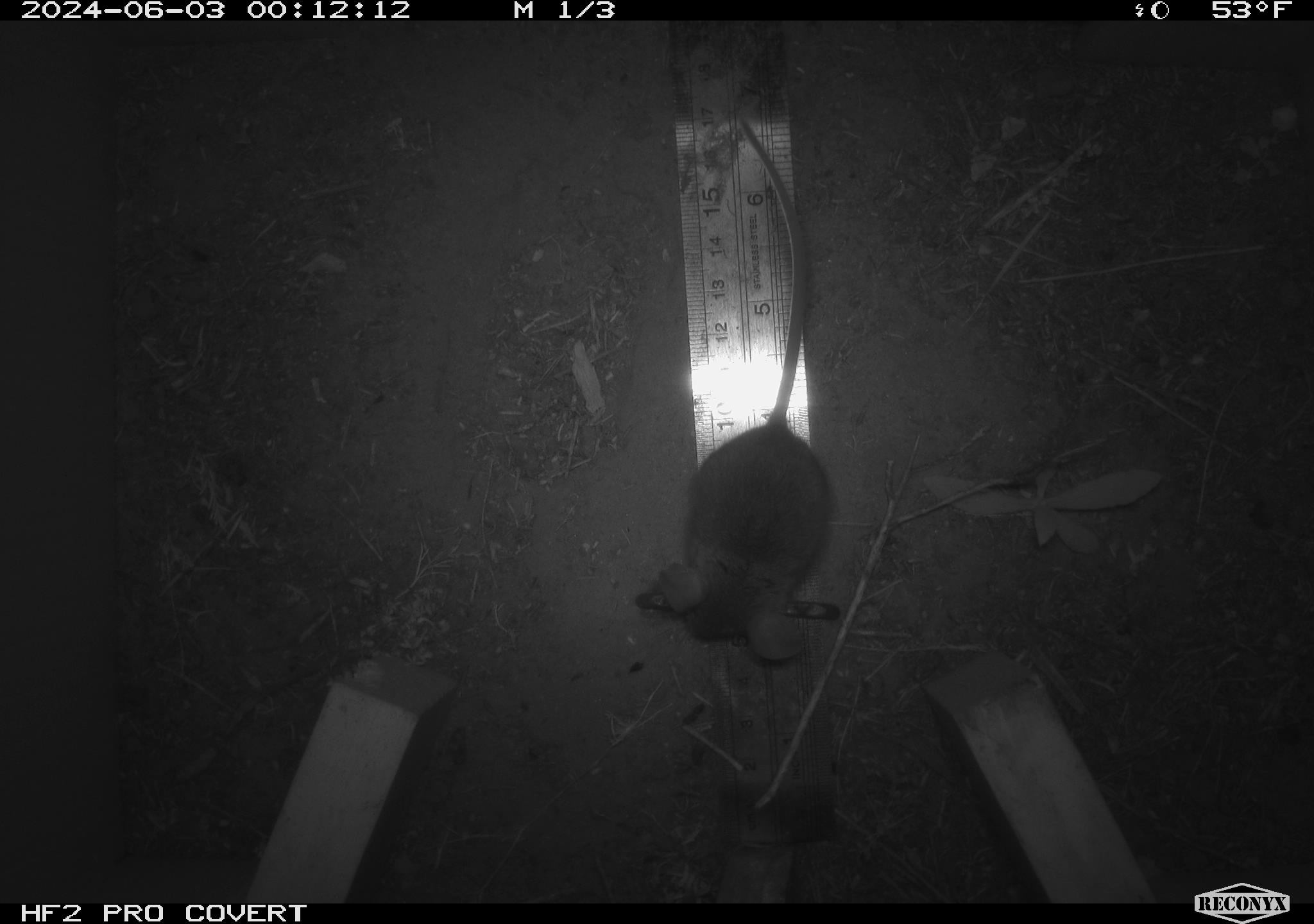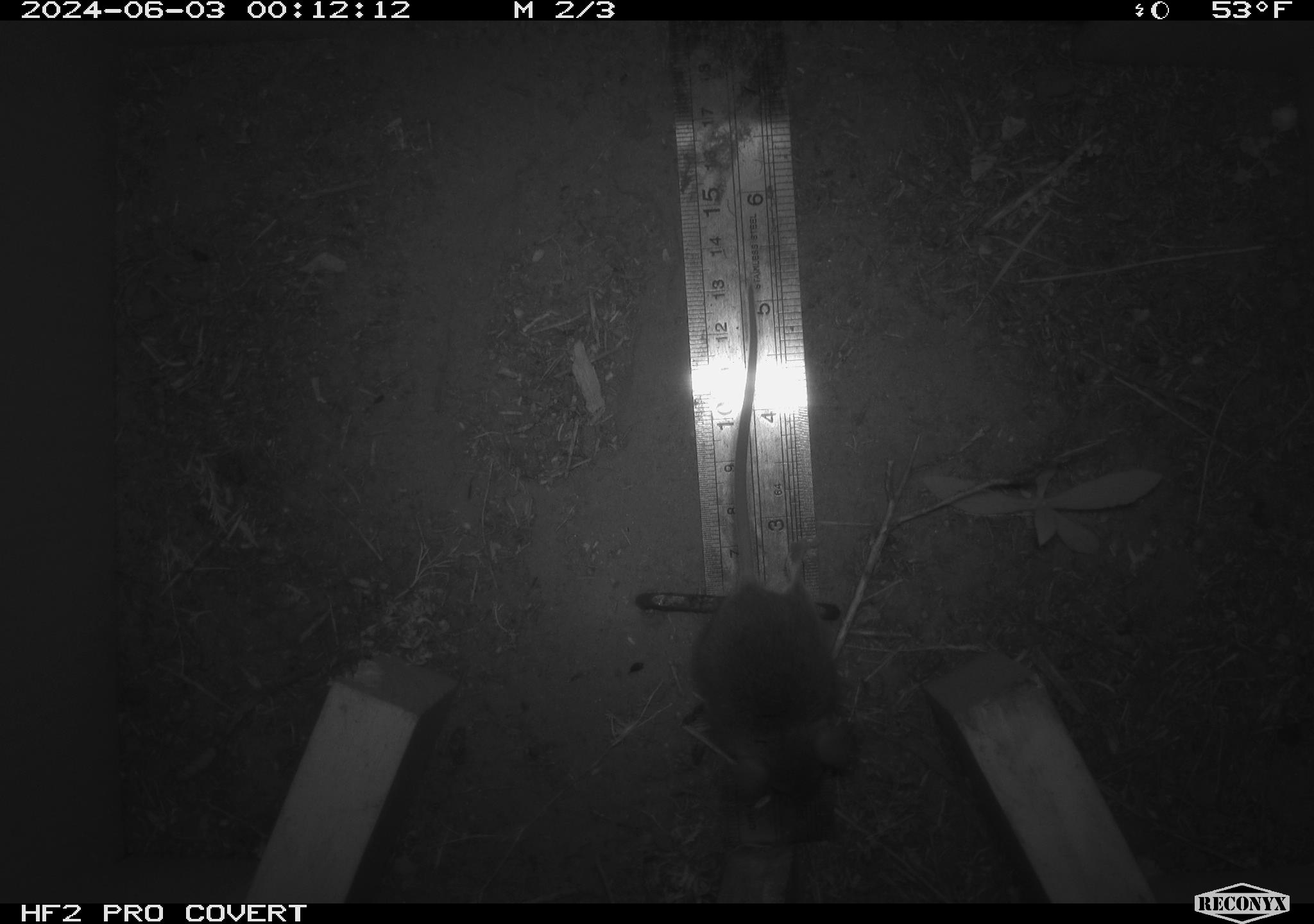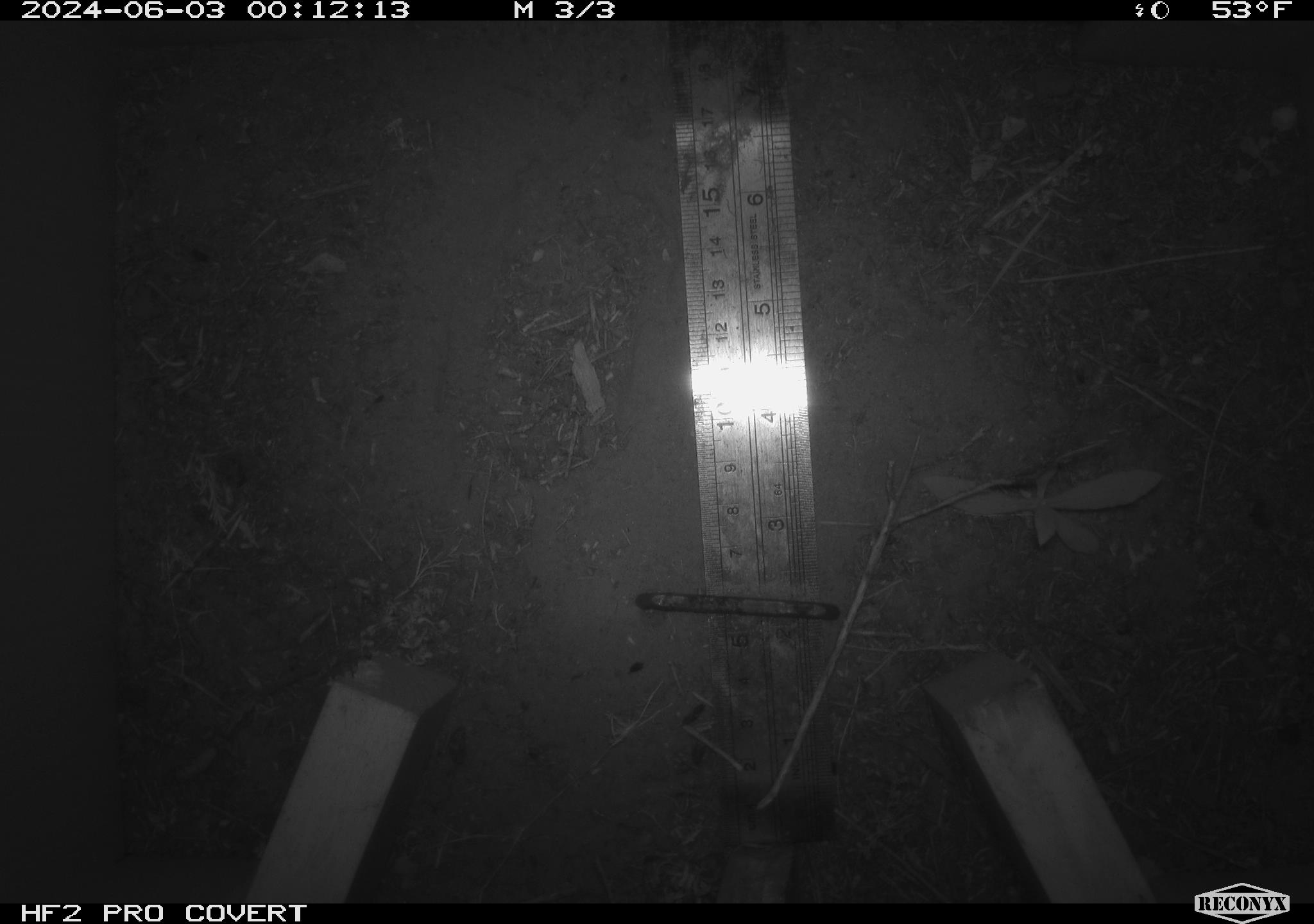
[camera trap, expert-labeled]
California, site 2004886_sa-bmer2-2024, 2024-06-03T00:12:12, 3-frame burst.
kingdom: Animalia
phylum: Chordata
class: Mammalia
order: Rodentia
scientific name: Rodentia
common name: mouse species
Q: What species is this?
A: Mouse species (Rodentia).